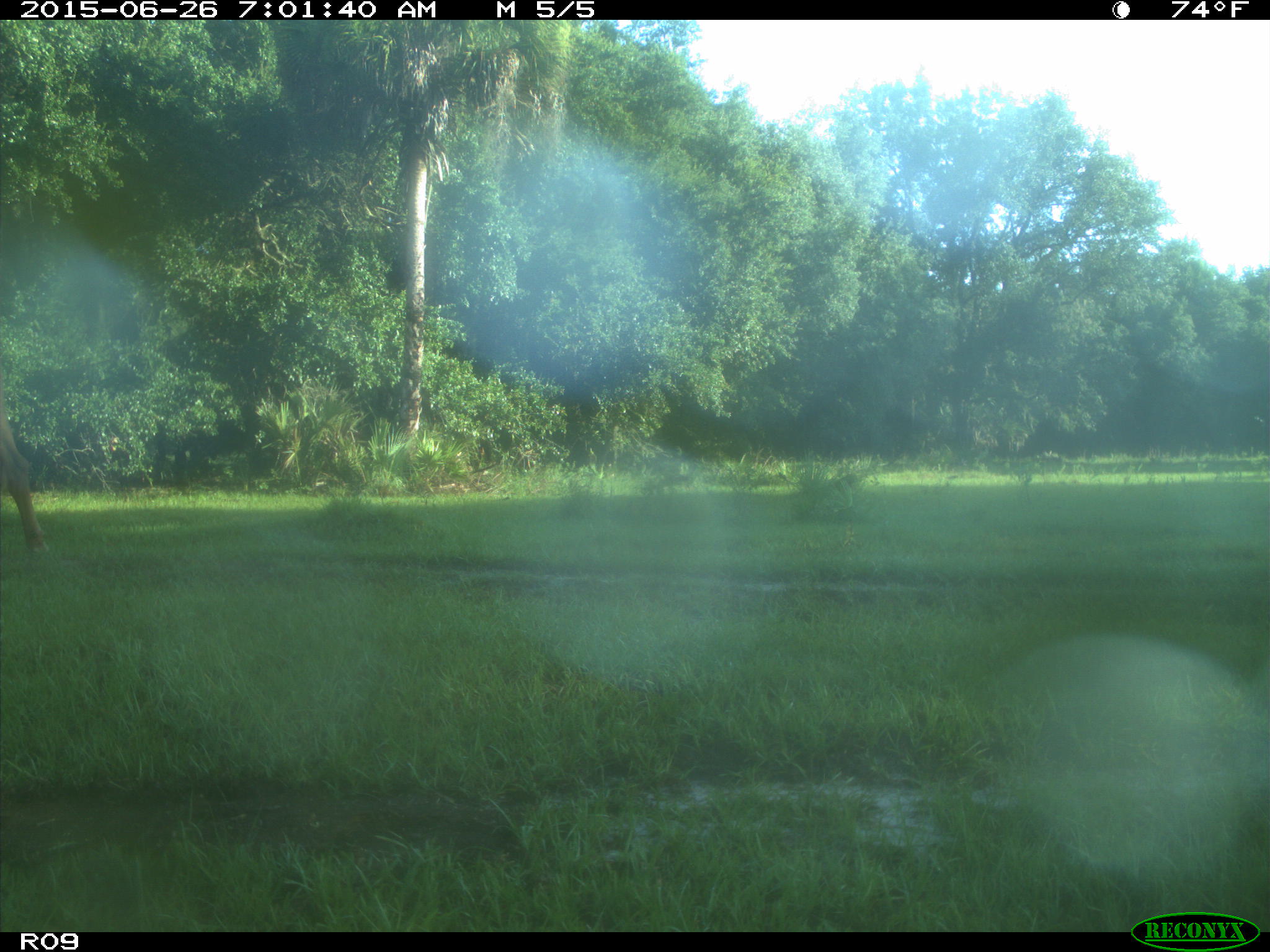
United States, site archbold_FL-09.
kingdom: Animalia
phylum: Chordata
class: Mammalia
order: Artiodactyla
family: Bovidae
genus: Bos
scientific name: Bos taurus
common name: domestic cow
Bos taurus (domestic cow).